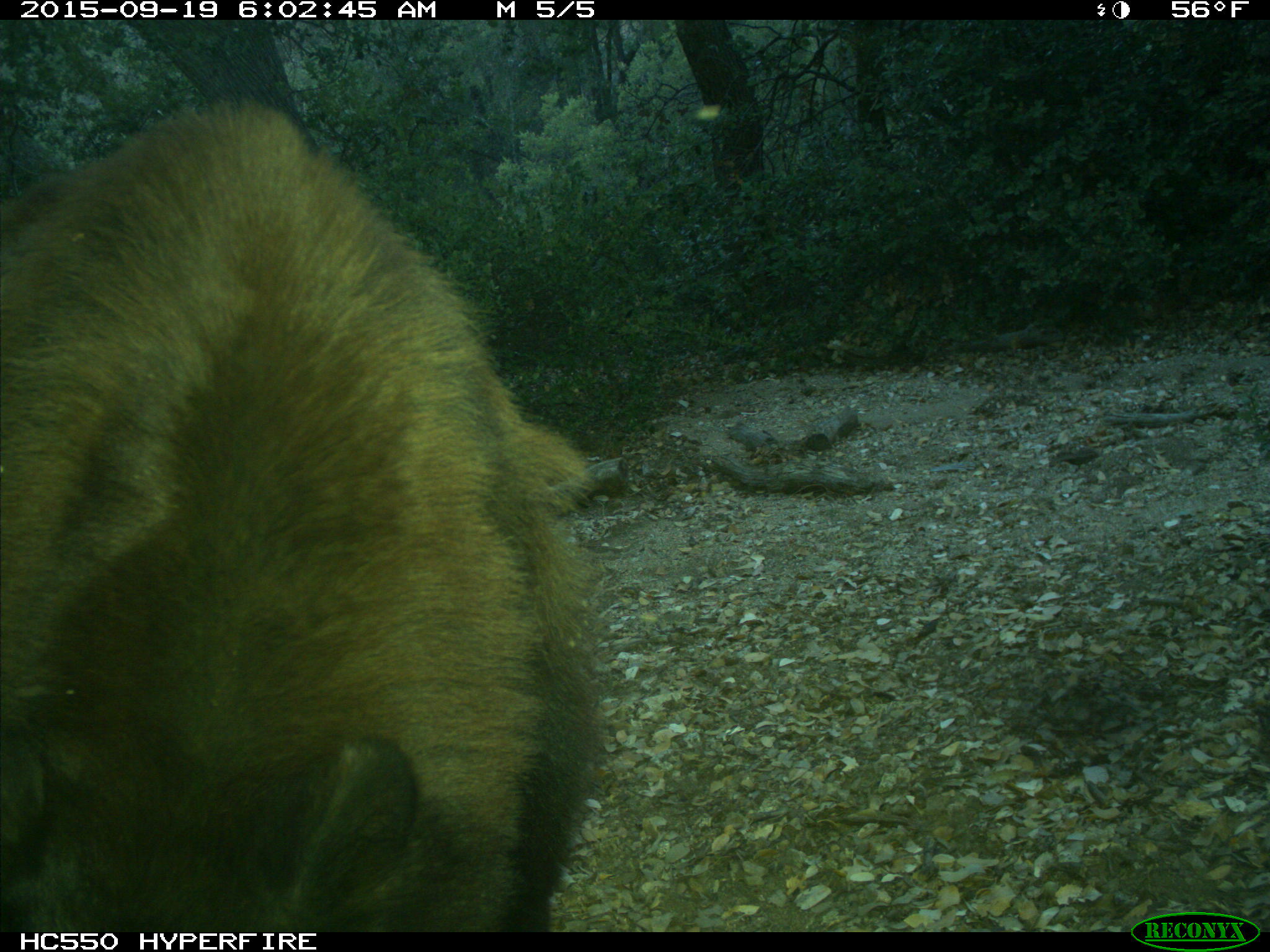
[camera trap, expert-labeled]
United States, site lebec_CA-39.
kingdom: Animalia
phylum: Chordata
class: Mammalia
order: Carnivora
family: Ursidae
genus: Ursus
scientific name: Ursus americanus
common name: american black bear